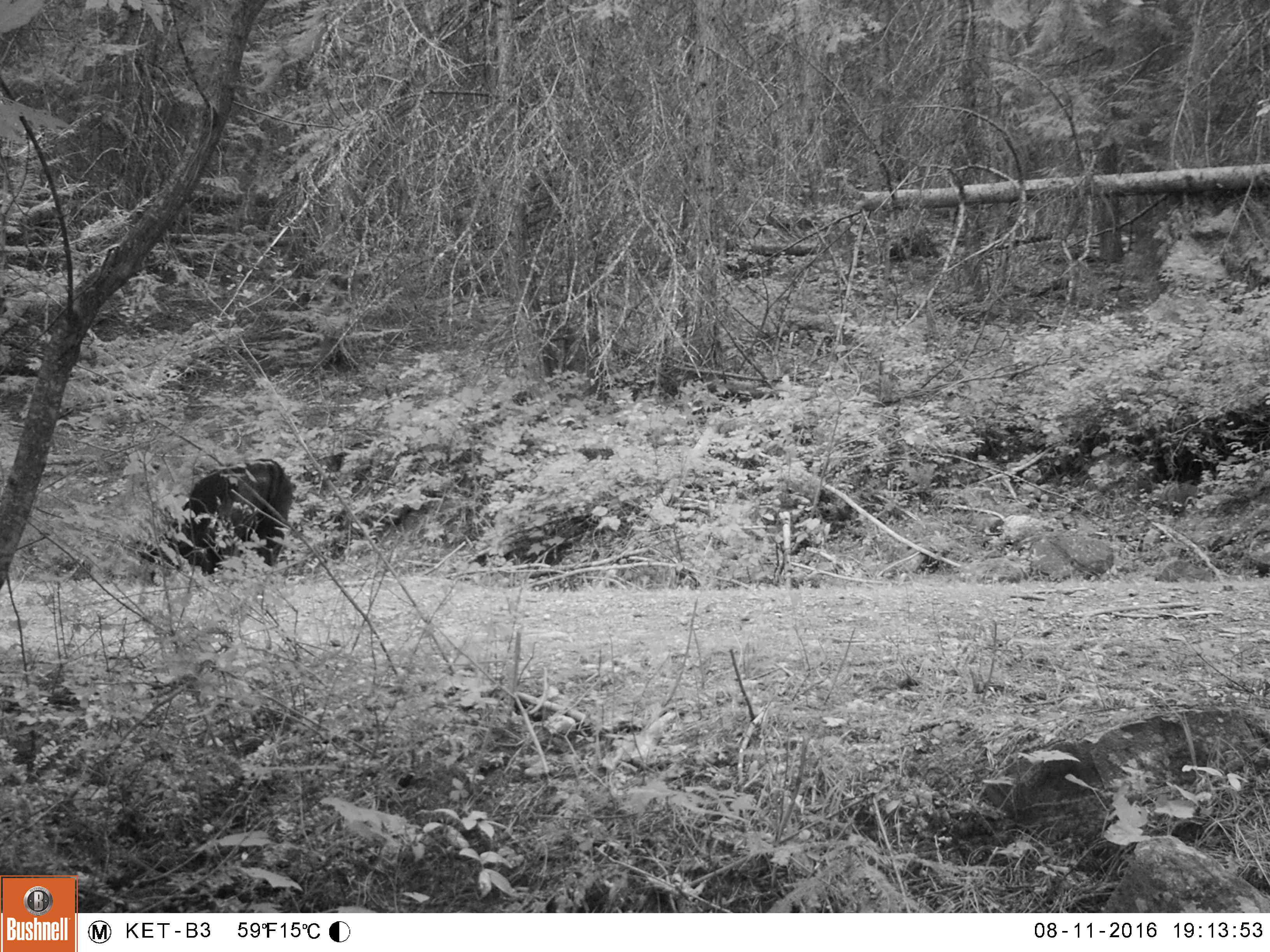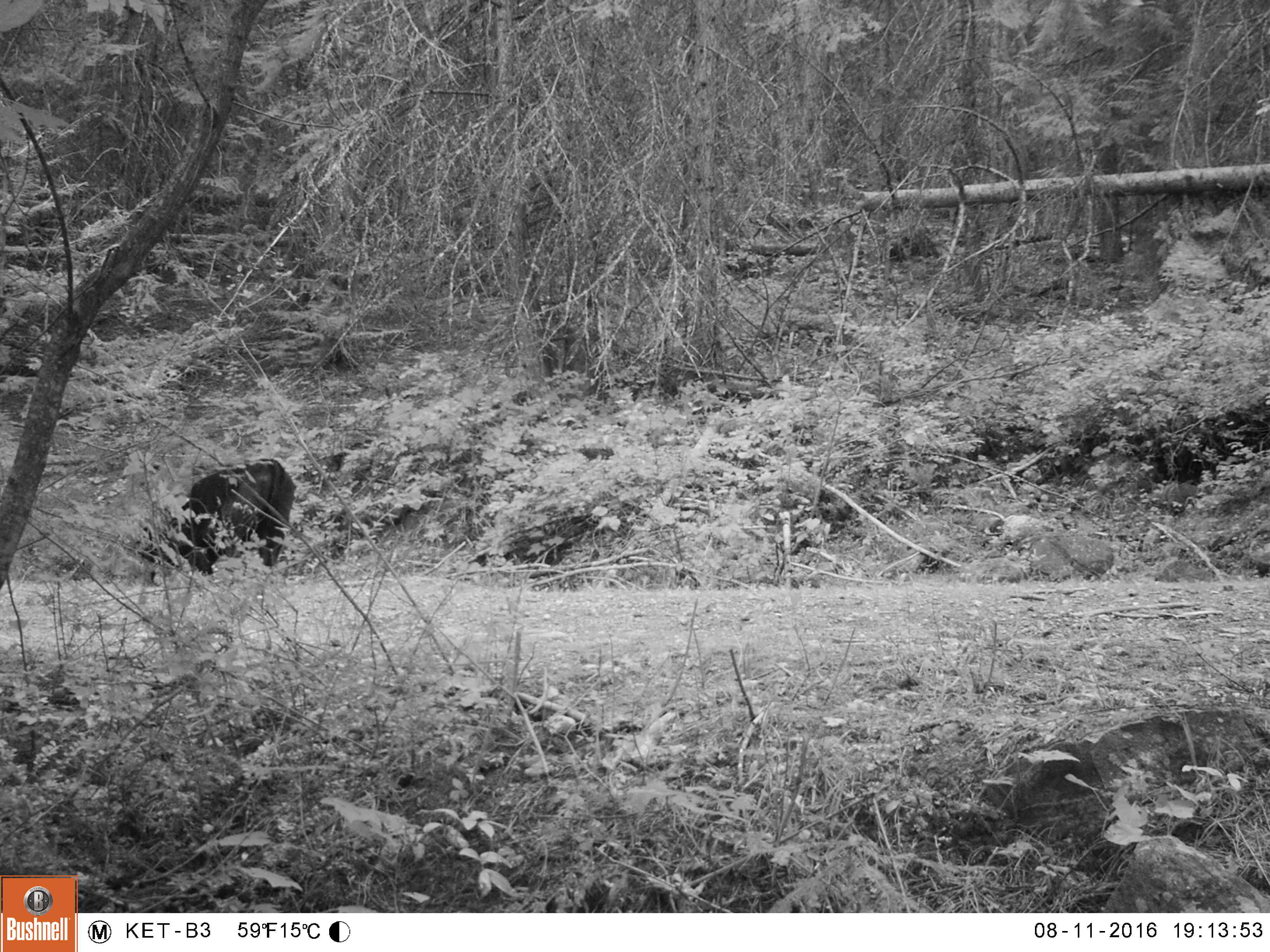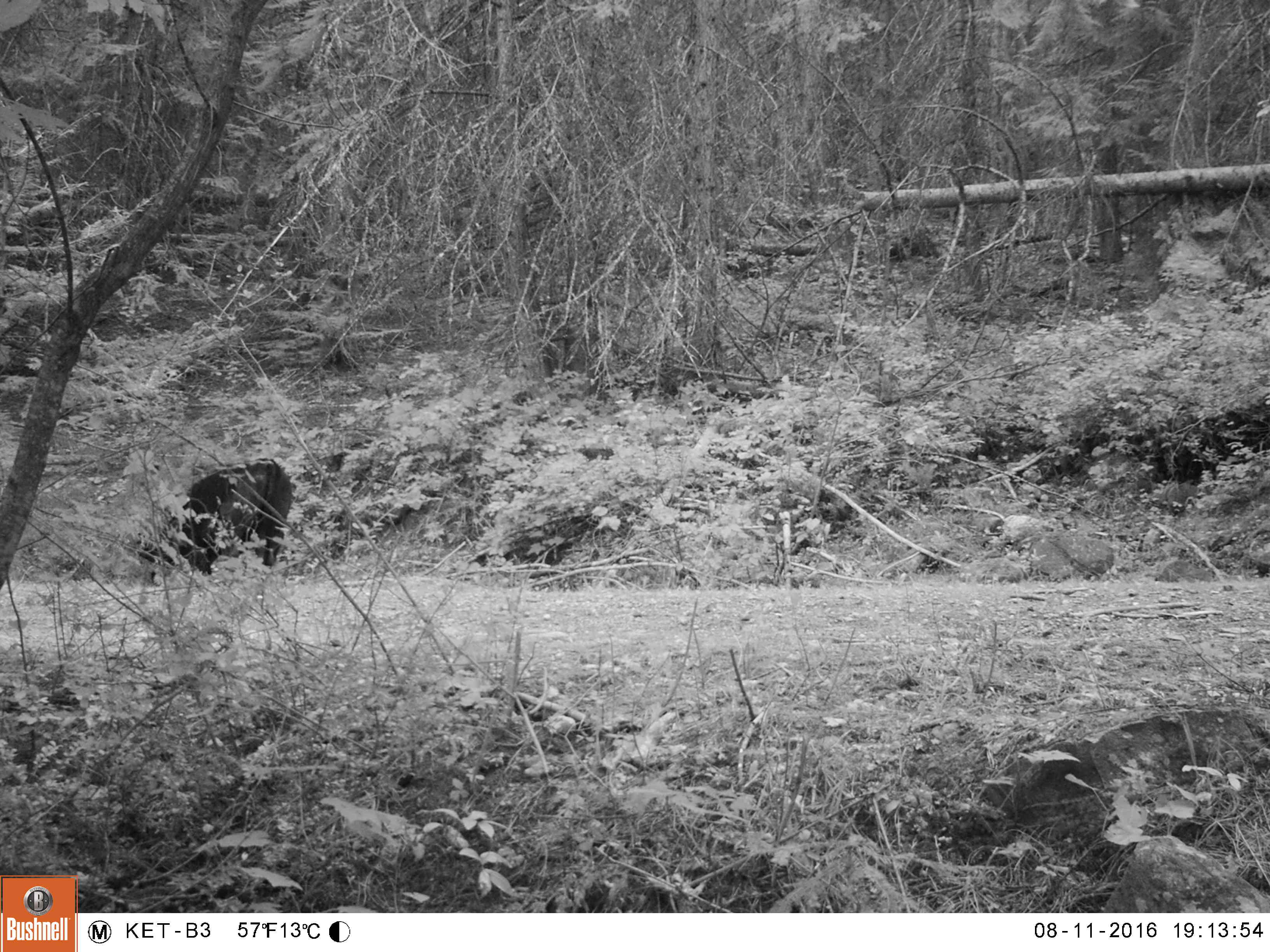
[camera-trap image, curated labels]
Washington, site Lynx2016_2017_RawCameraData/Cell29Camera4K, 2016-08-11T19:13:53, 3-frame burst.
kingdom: Animalia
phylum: Chordata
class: Mammalia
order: Artiodactyla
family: Bovidae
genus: Bos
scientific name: Bos taurus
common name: domestic cattle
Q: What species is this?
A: Domestic cattle (Bos taurus).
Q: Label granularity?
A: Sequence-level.